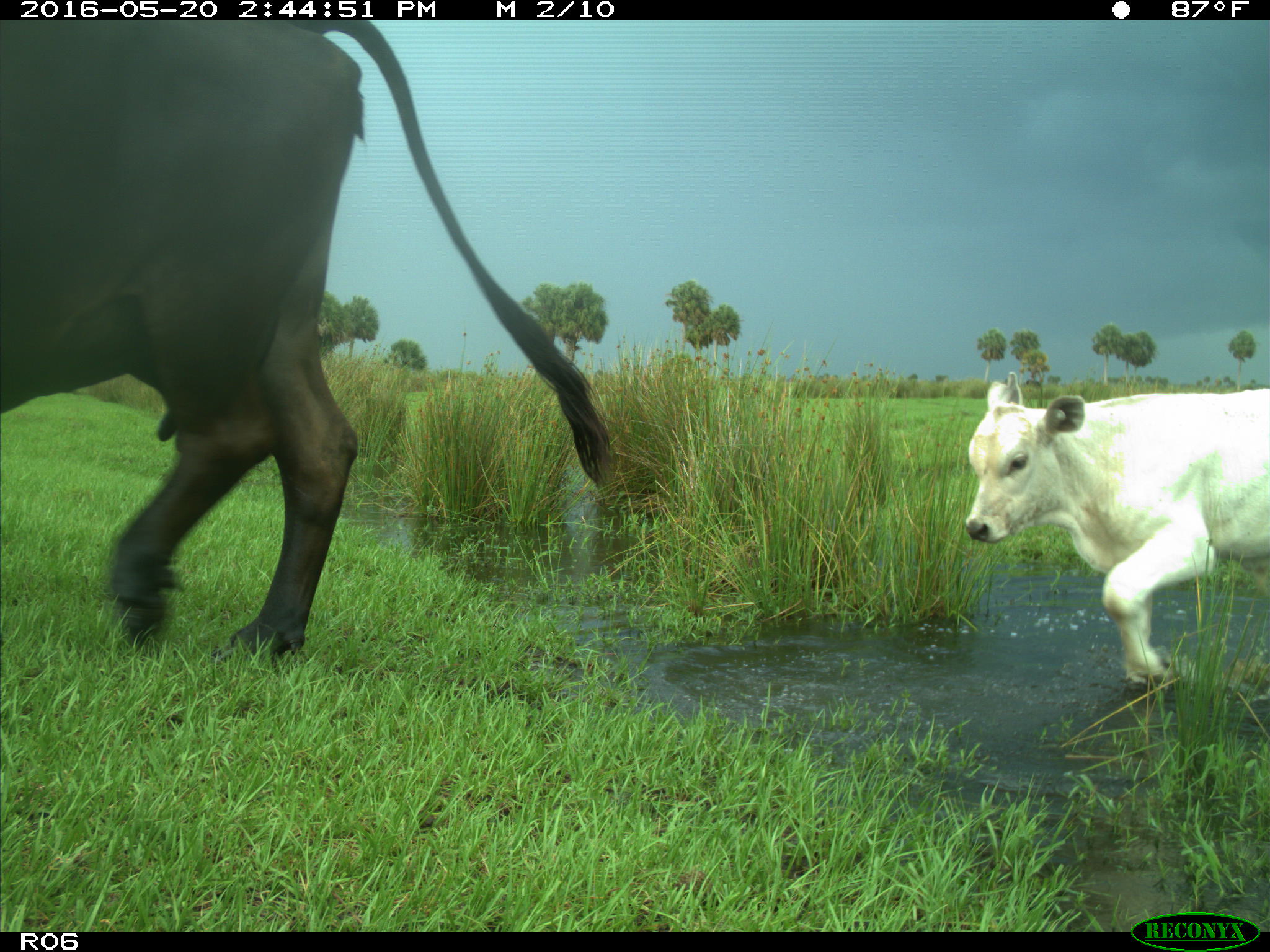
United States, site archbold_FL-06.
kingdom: Animalia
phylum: Chordata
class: Mammalia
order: Artiodactyla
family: Bovidae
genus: Bos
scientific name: Bos taurus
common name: domestic cow